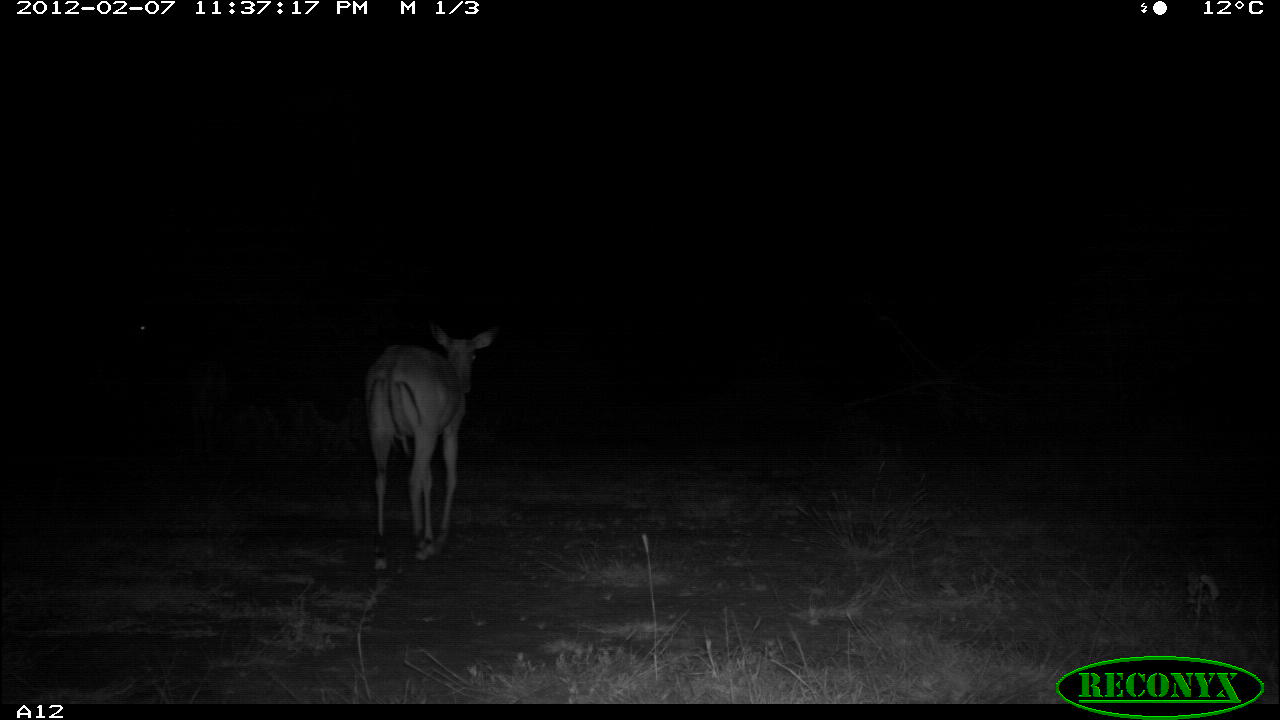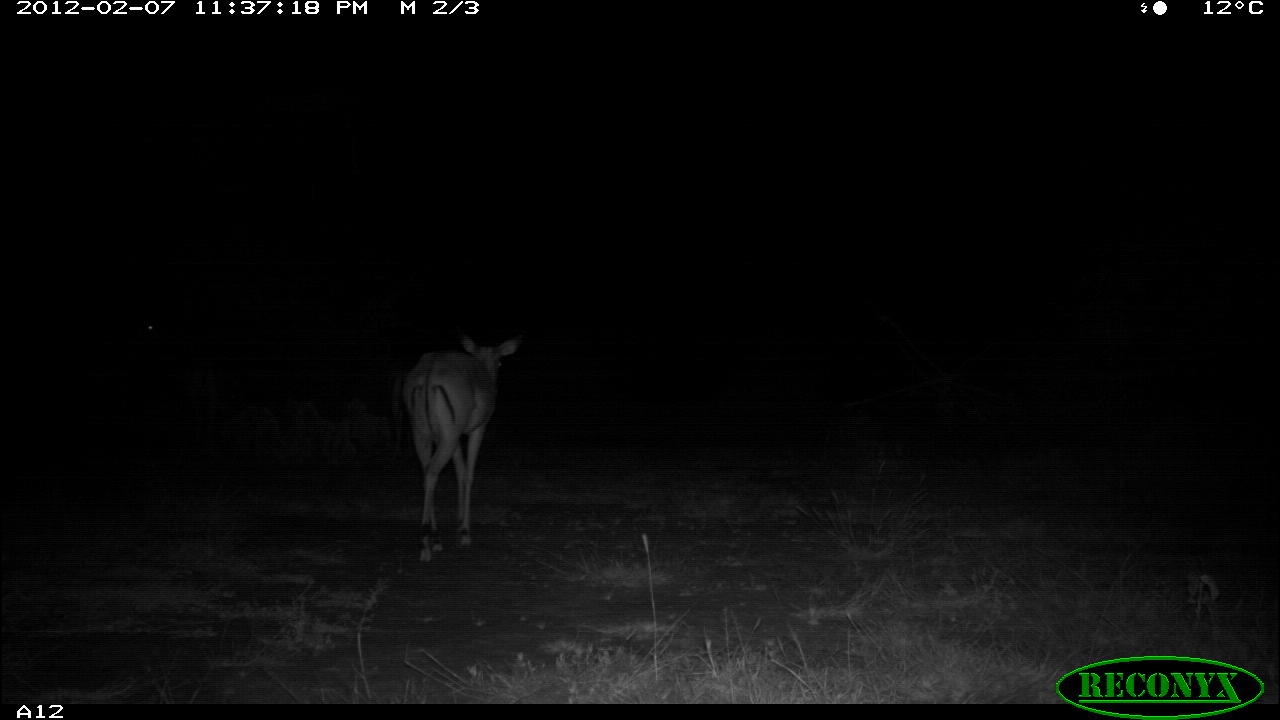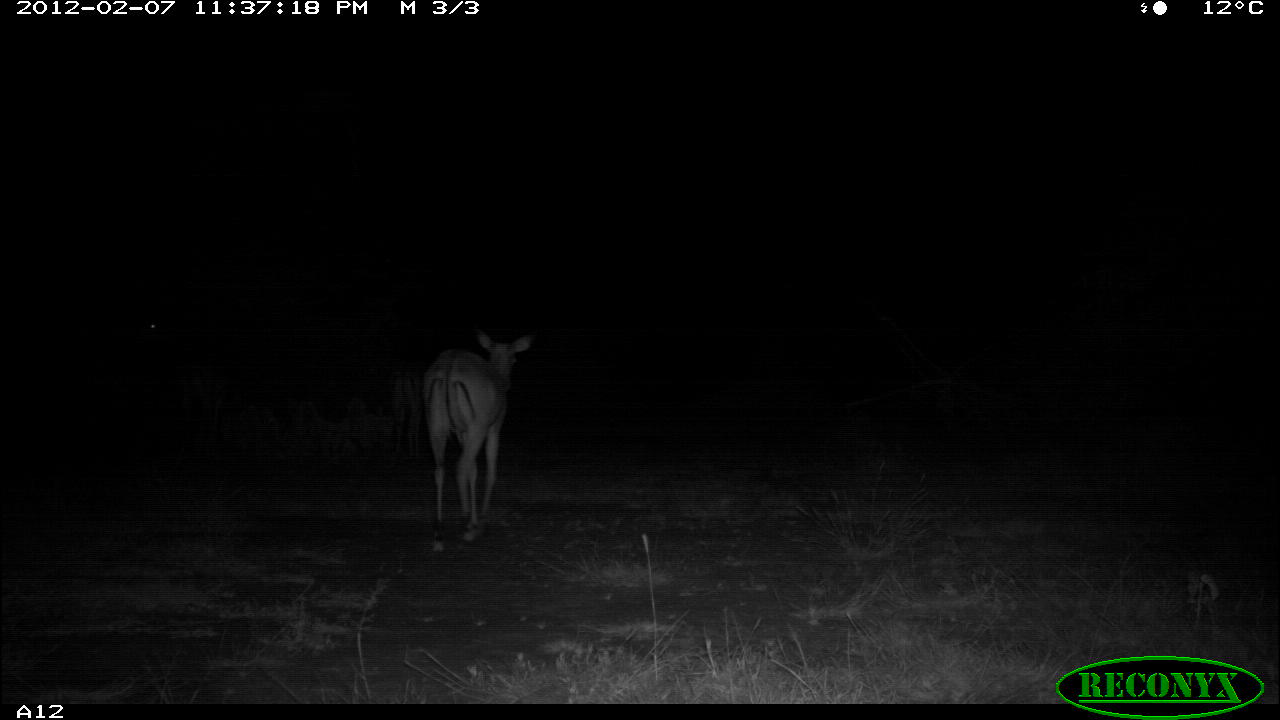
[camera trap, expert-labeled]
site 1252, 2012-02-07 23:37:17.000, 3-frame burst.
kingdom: Animalia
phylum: Chordata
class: Mammalia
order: Artiodactyla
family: Bovidae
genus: Aepyceros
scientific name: Aepyceros melampus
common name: impala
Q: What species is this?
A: Aepyceros melampus (impala).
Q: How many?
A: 1.